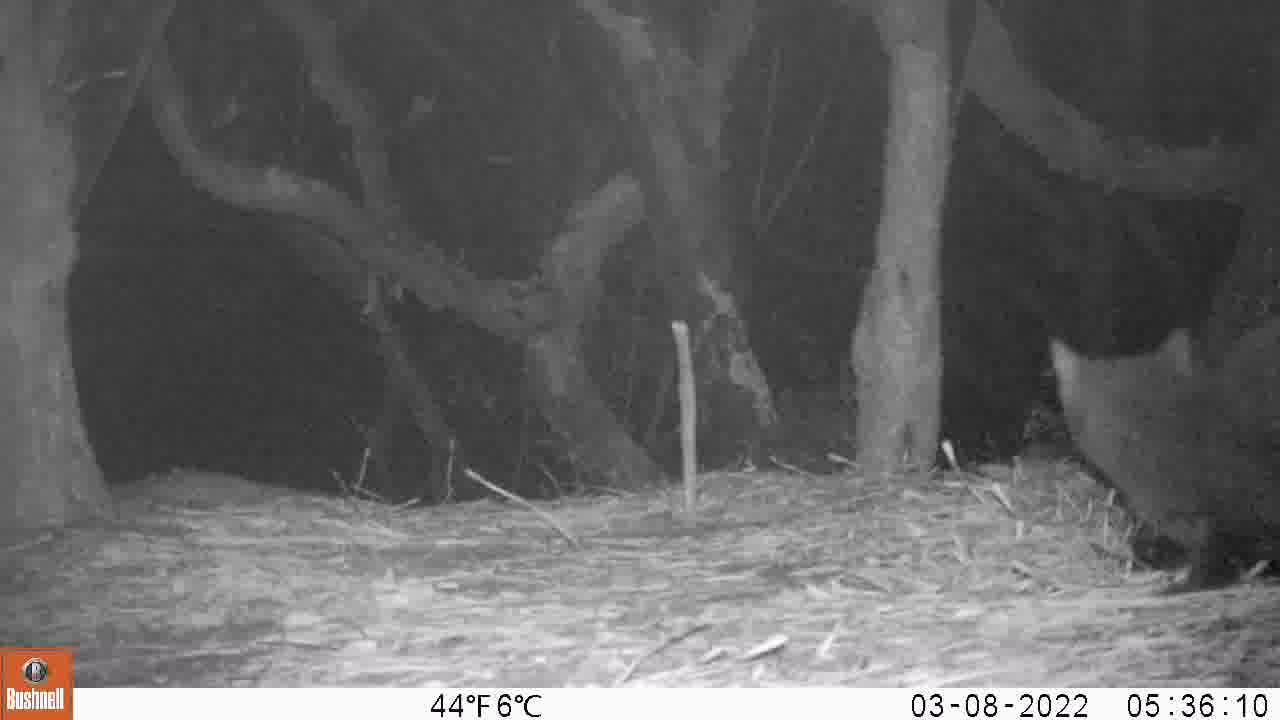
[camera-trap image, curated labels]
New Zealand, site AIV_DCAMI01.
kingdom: Animalia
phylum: Chordata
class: Mammalia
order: Carnivora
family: Felidae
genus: Felis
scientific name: Felis catus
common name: domestic cat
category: cat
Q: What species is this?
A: Cat (domestic cat) (Felis catus).